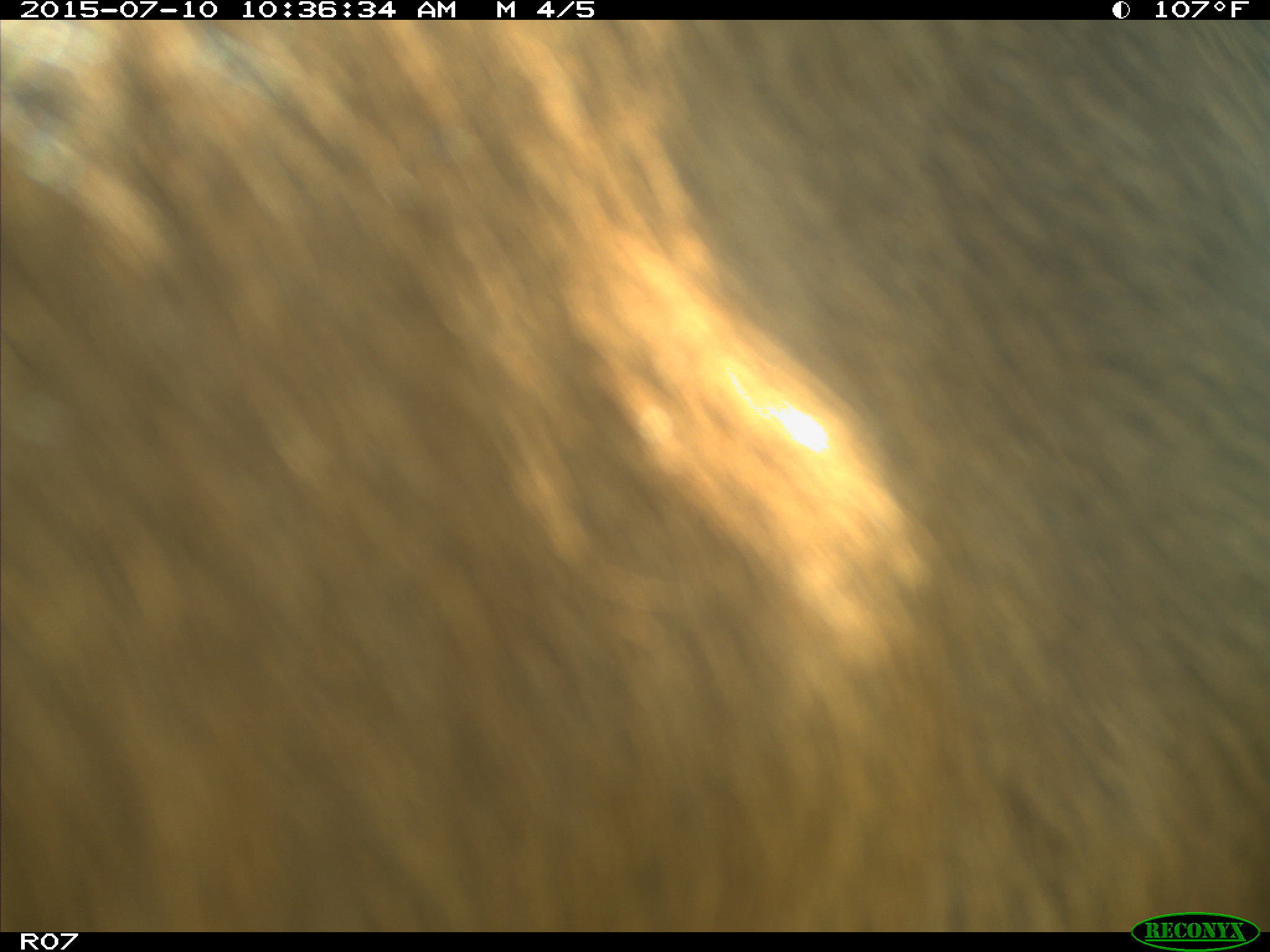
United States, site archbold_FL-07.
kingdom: Animalia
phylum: Chordata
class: Mammalia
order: Artiodactyla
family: Bovidae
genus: Bos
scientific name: Bos taurus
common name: domestic cow